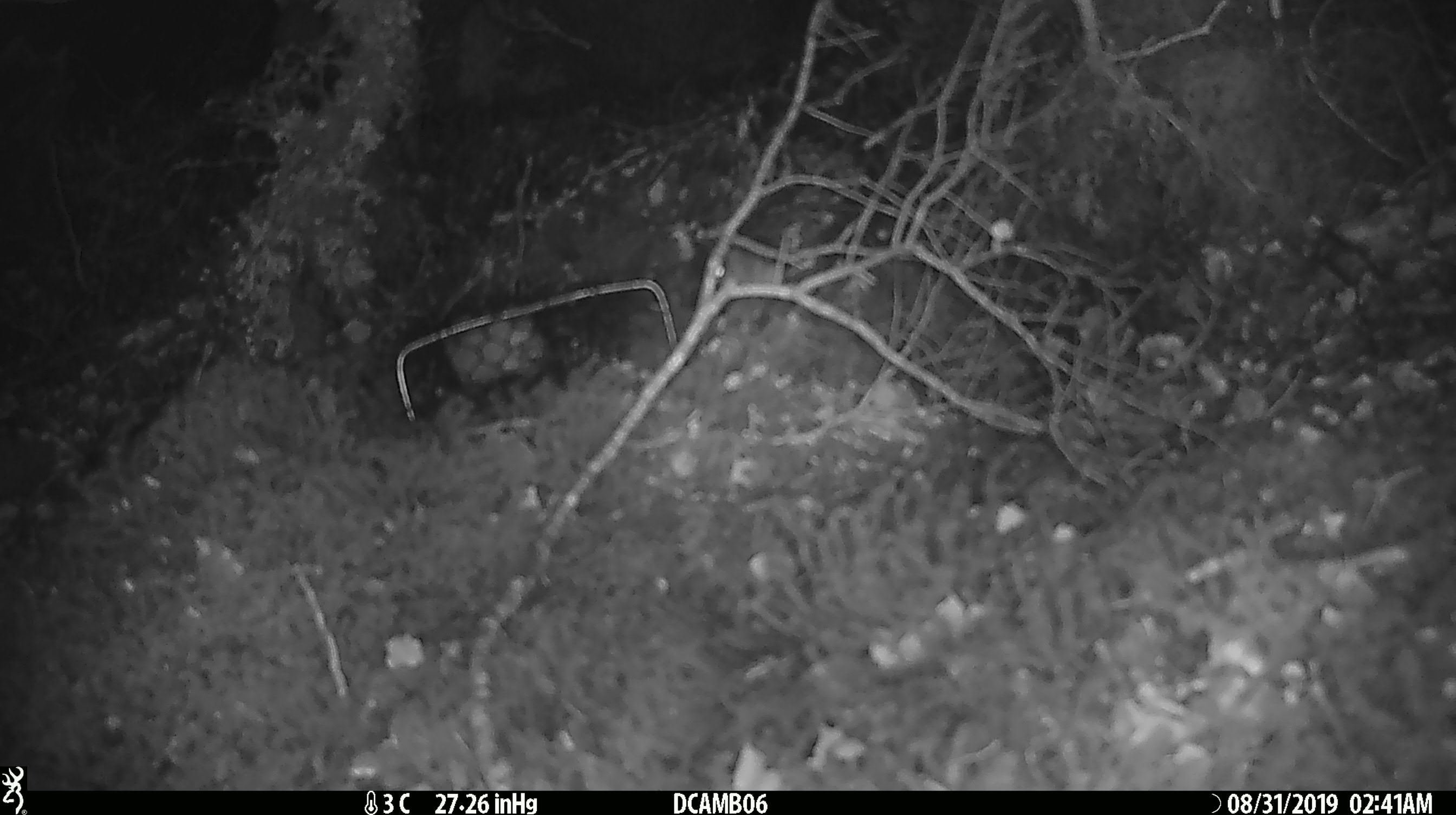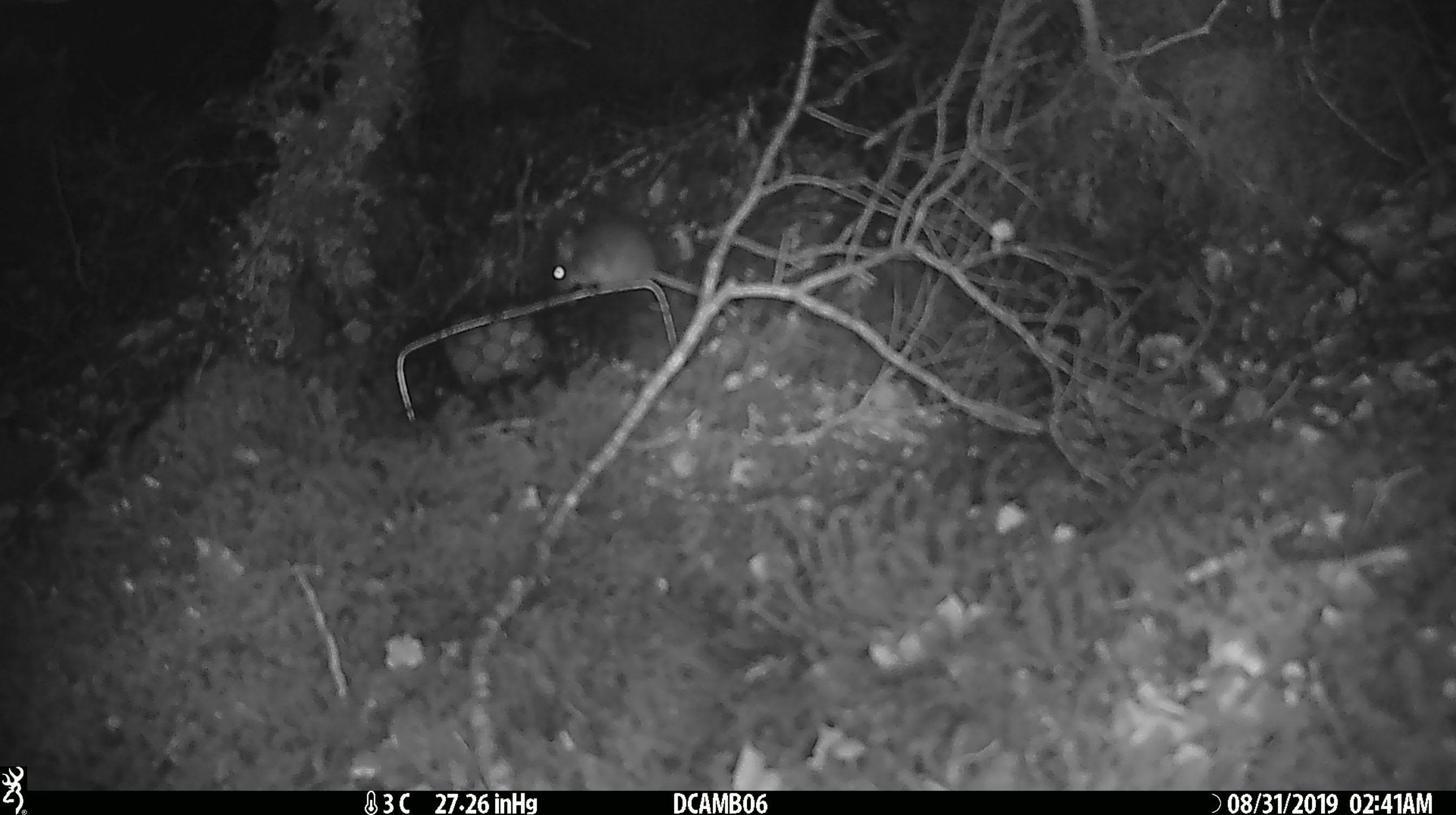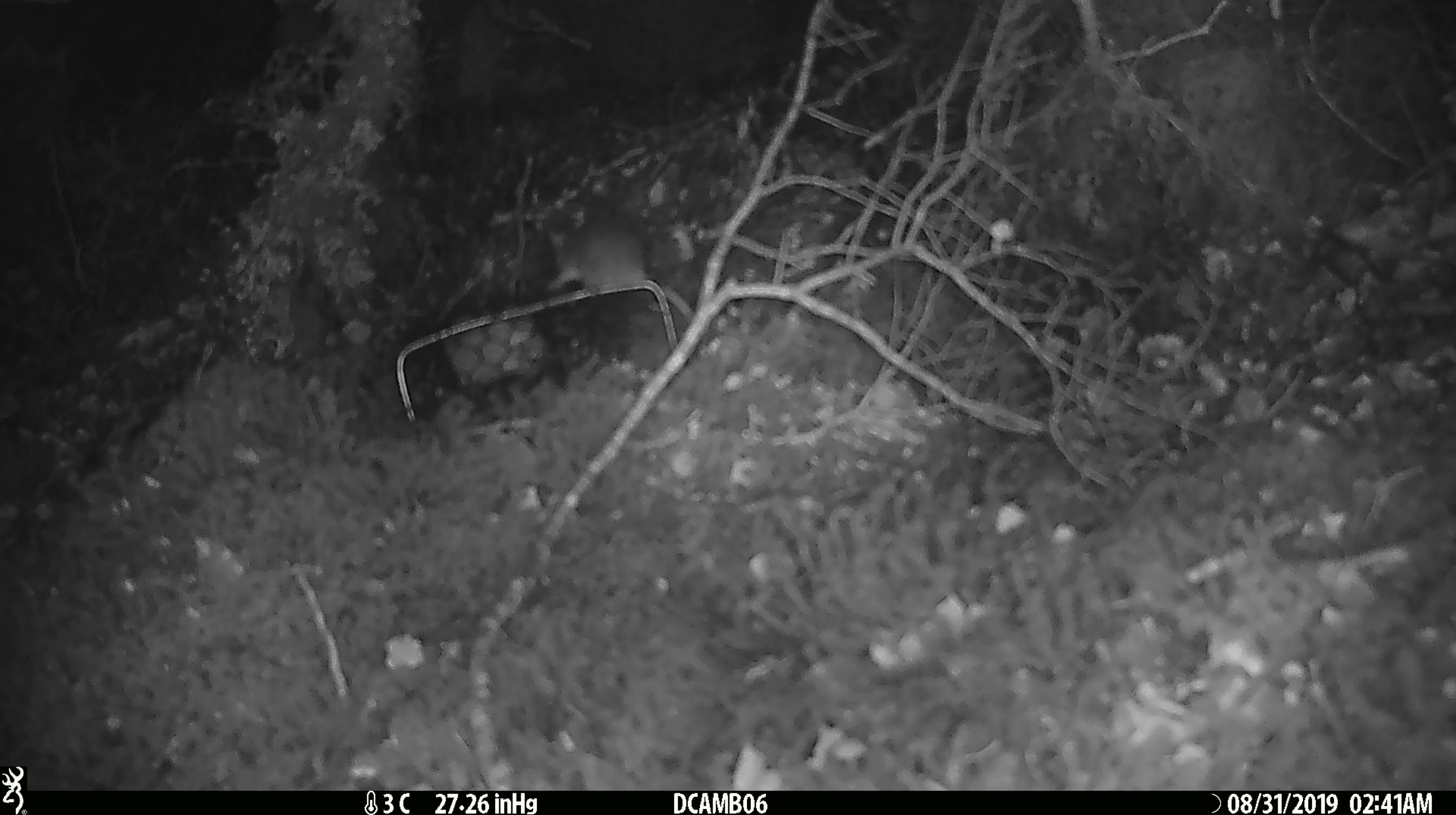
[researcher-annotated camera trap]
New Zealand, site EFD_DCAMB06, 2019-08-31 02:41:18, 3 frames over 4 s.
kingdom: Animalia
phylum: Chordata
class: Mammalia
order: Rodentia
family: Muridae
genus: Mus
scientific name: Mus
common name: mouse